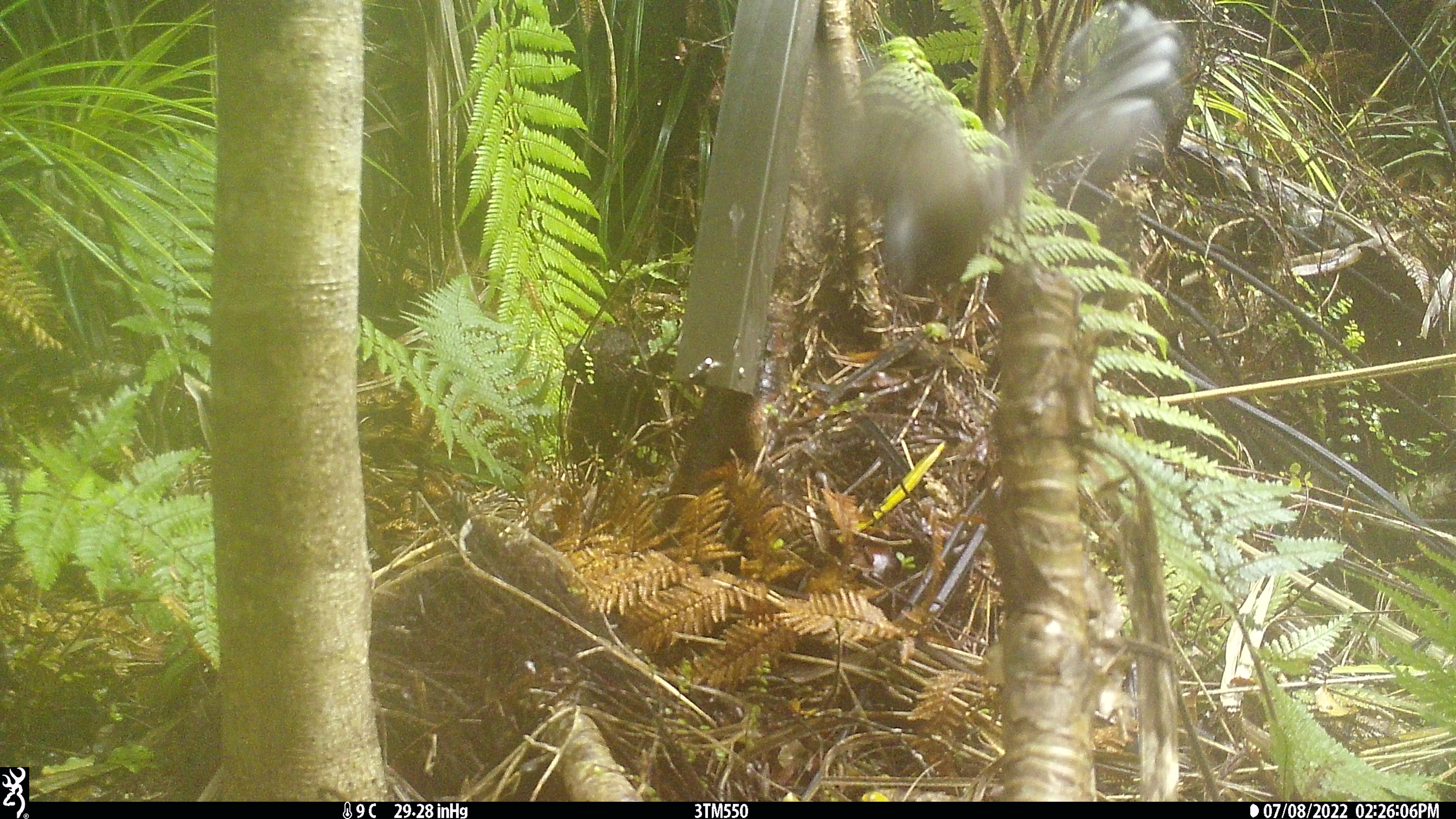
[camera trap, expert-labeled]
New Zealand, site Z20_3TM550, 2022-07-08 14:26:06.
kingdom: Animalia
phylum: Chordata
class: Aves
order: Passeriformes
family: Rhipiduridae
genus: Rhipidura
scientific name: Rhipidura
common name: fantails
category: fantail